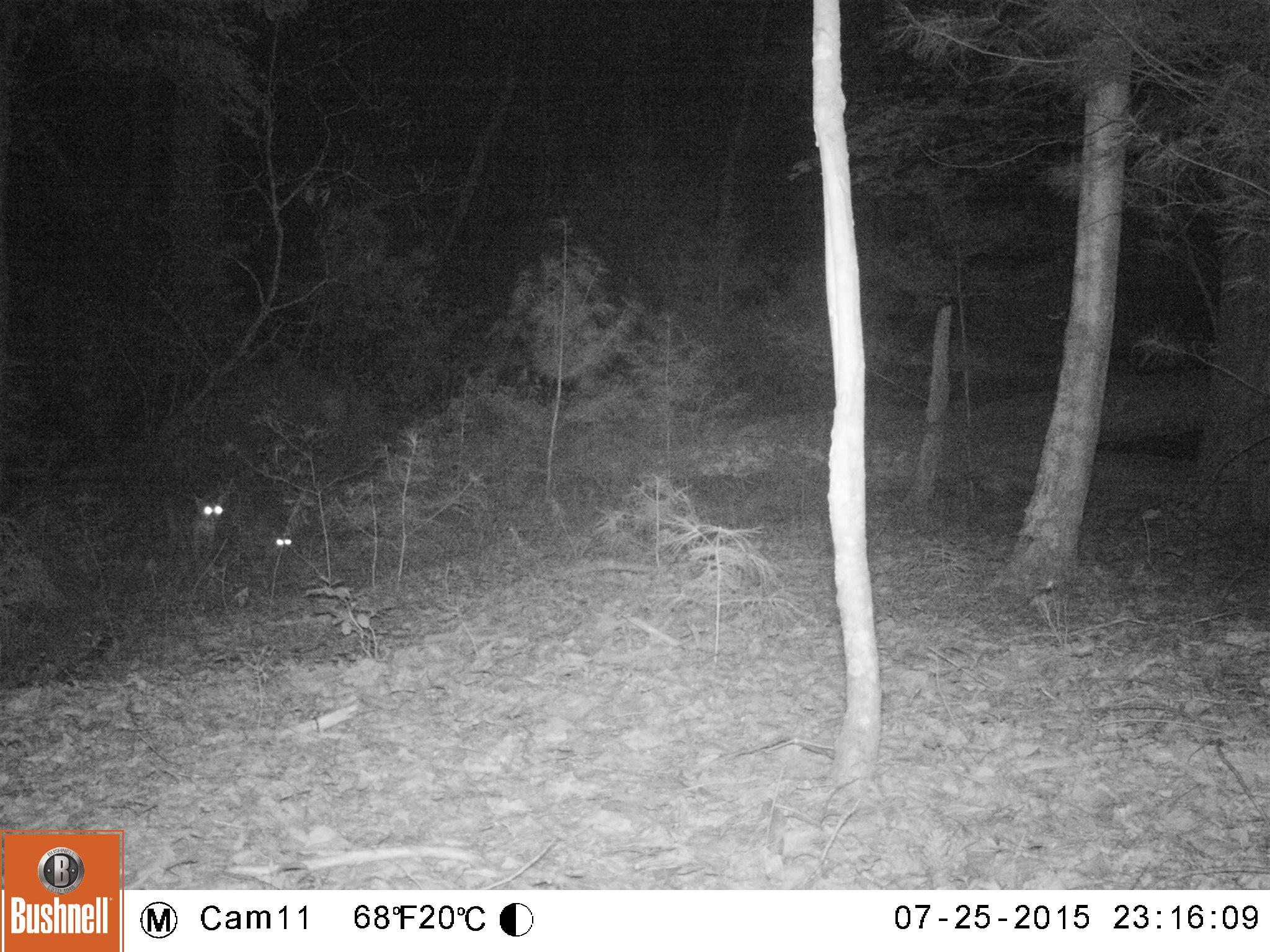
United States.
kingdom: Animalia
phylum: Chordata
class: Mammalia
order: Carnivora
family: Felidae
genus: Lynx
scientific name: Lynx rufus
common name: bobcat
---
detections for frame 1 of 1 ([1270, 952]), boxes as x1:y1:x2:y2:
Bobcat: 159:475:244:563